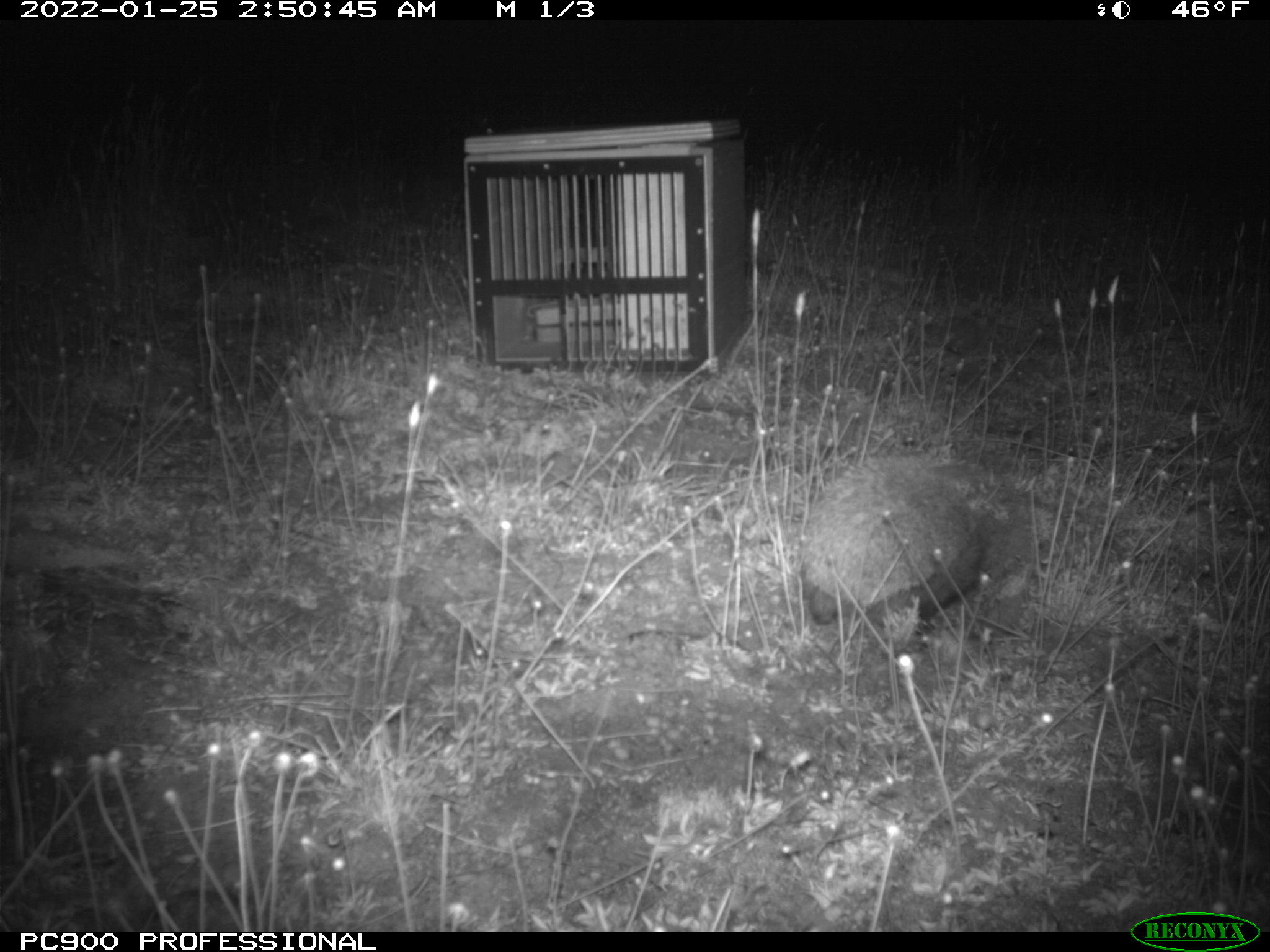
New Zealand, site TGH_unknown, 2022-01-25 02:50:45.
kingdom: Animalia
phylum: Chordata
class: Mammalia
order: Eulipotyphla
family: Erinaceidae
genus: Erinaceus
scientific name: Erinaceus europaeus europaeus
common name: european hedgehog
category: hedgehog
Hedgehog (european hedgehog) (Erinaceus europaeus europaeus).